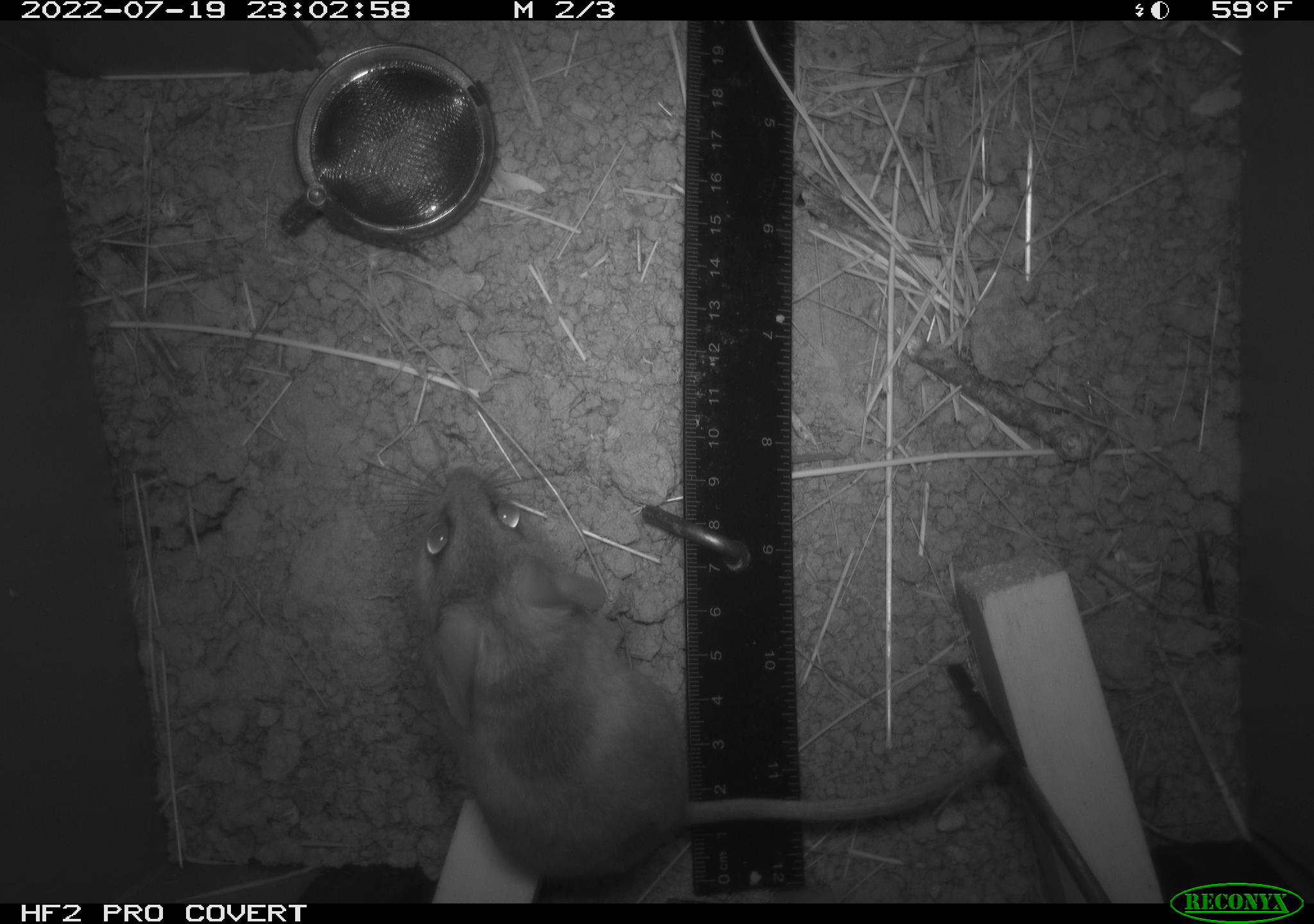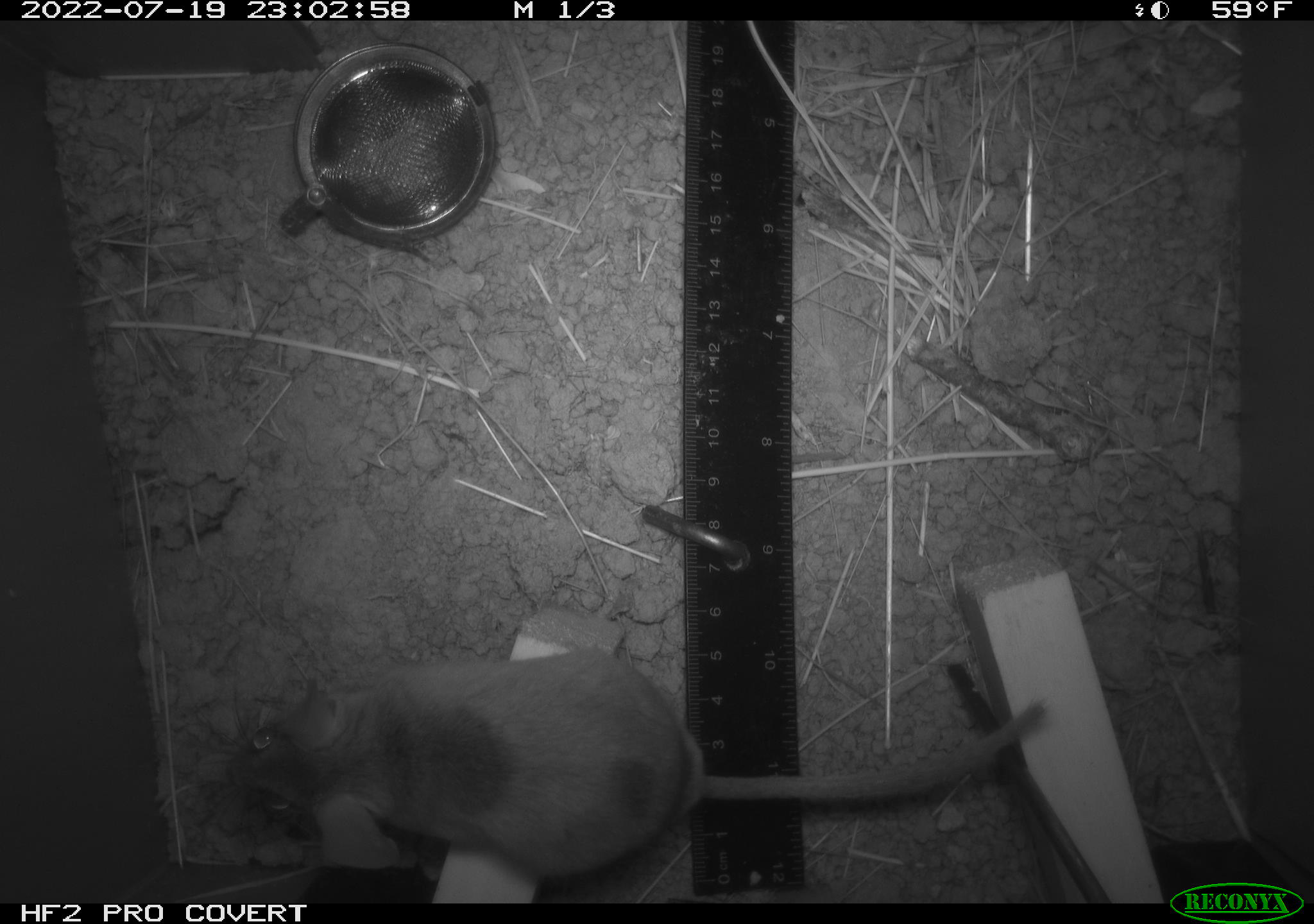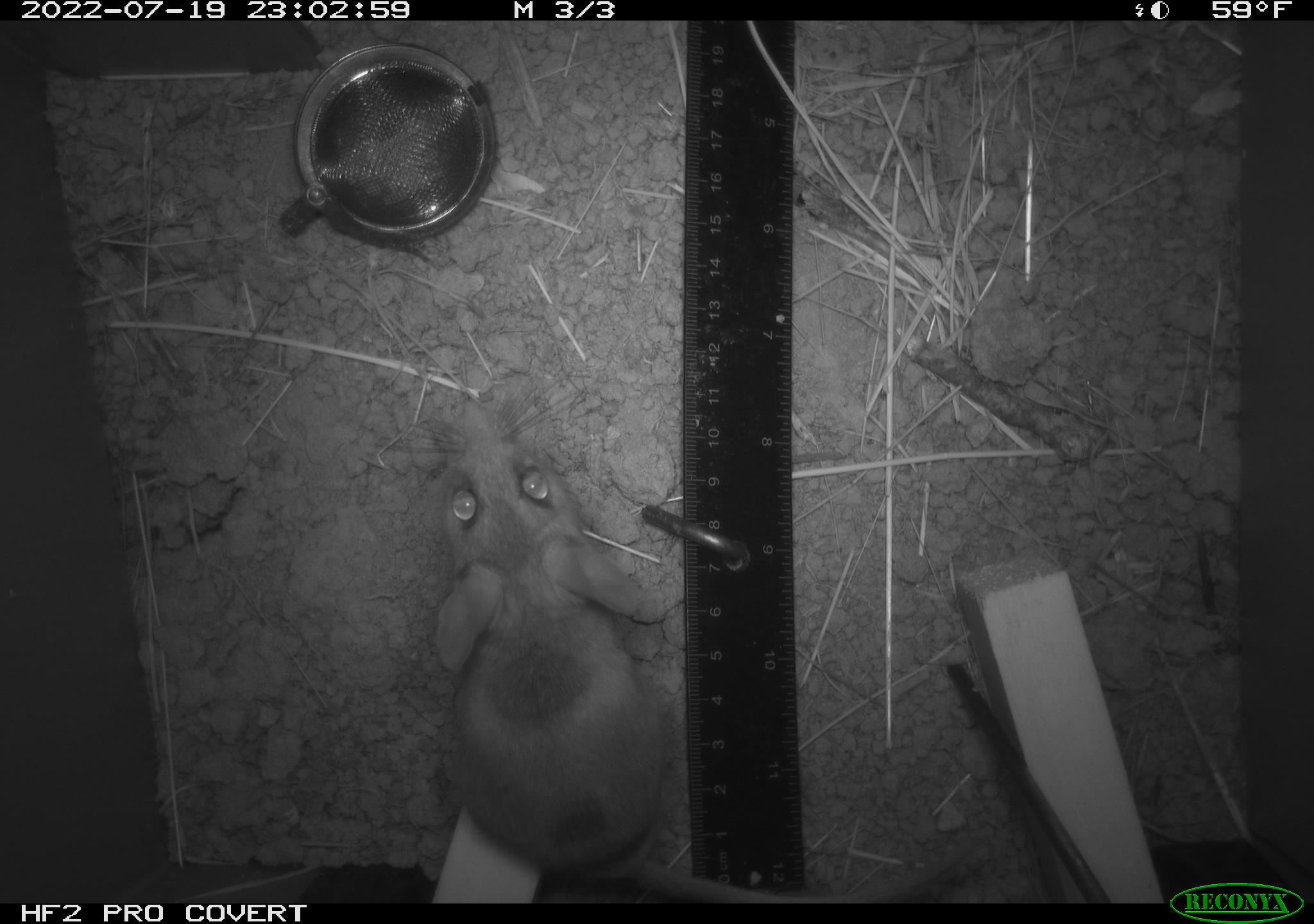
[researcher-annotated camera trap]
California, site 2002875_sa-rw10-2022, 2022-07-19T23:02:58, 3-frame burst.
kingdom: Animalia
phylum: Chordata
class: Mammalia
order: Rodentia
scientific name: Rodentia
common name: mouse species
Mouse species (Rodentia).